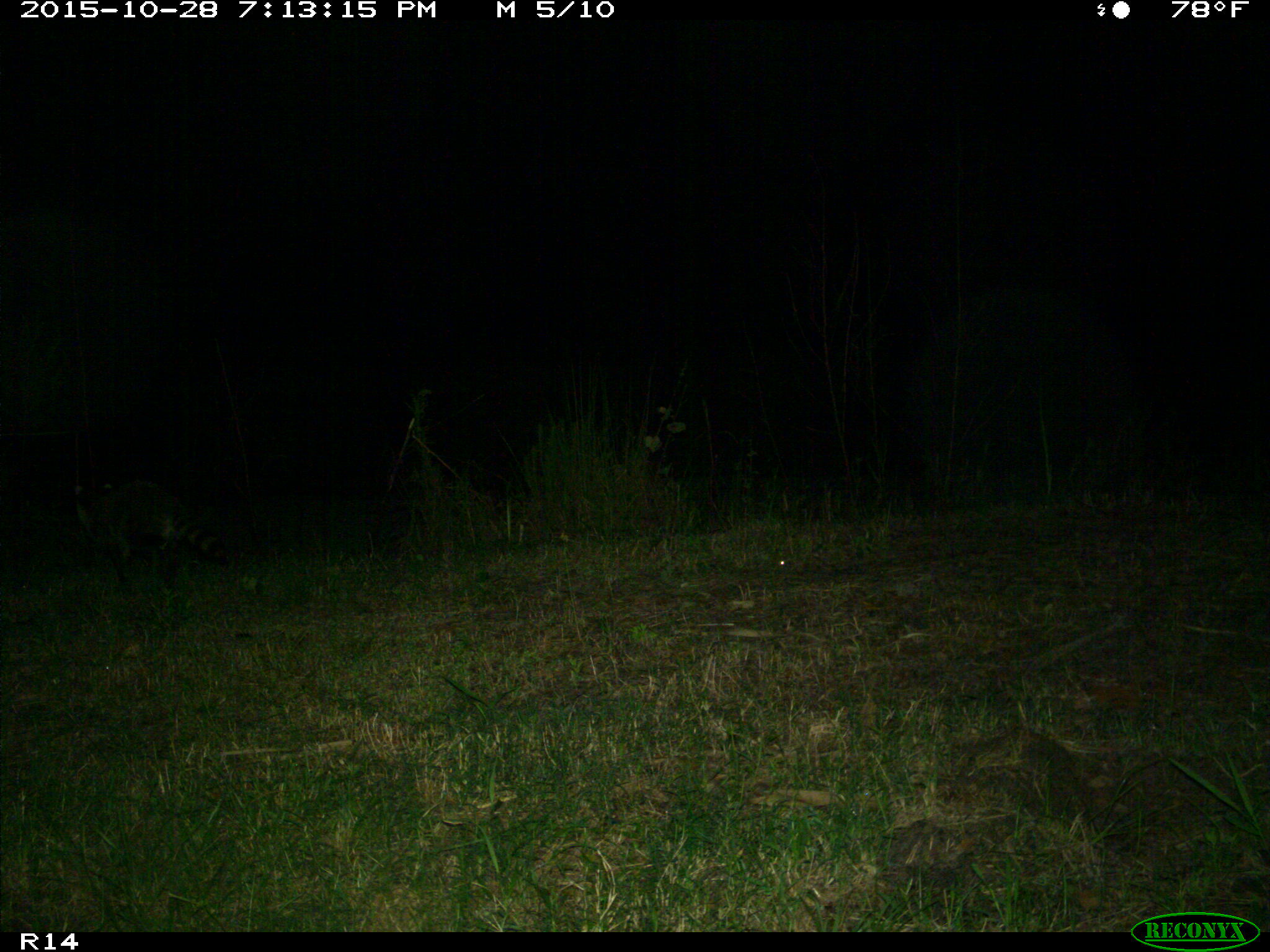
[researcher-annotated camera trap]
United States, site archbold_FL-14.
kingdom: Animalia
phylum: Chordata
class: Mammalia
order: Carnivora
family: Procyonidae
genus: Procyon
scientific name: Procyon lotor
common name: common raccoon